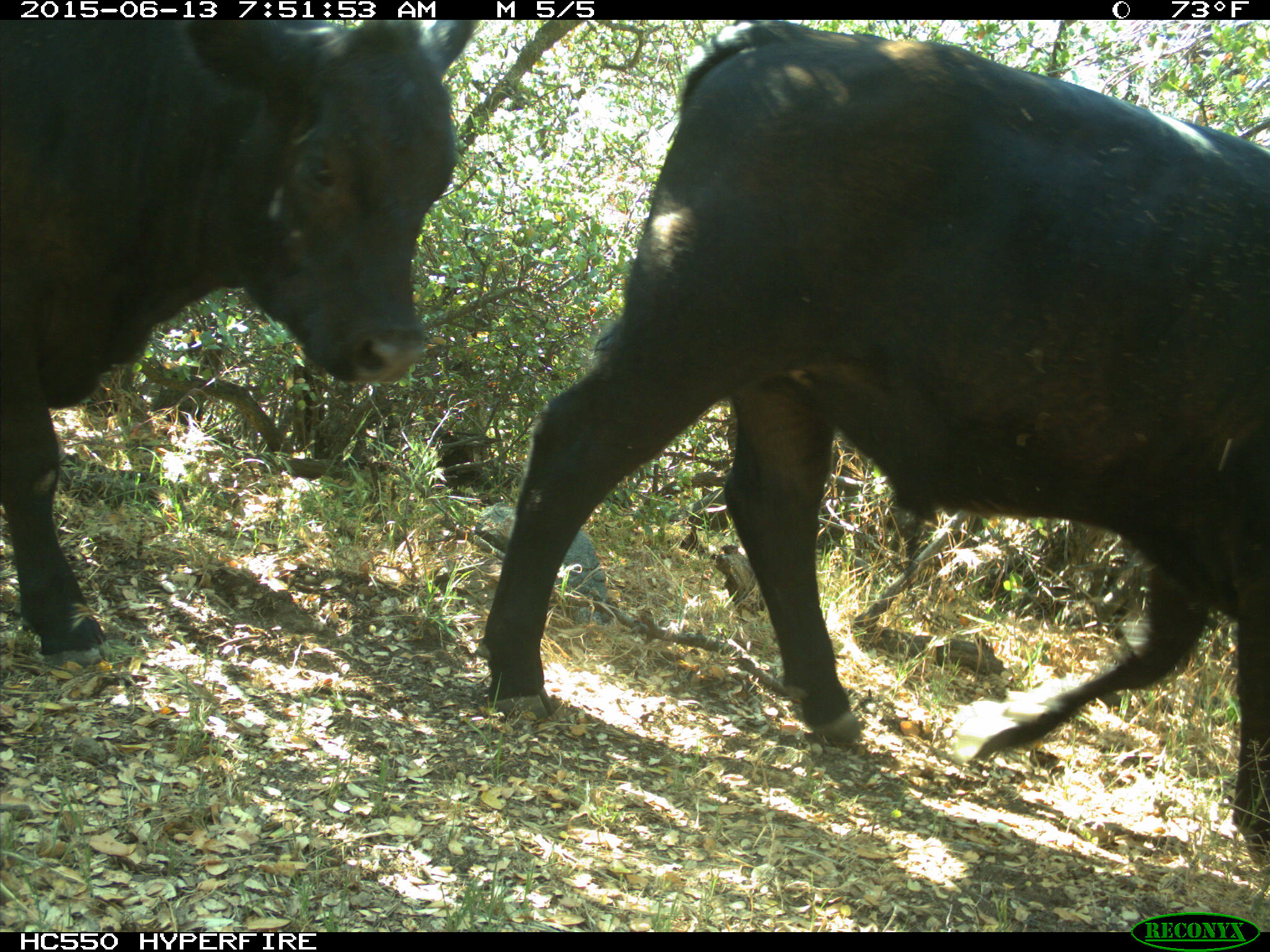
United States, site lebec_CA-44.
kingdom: Animalia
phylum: Chordata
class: Mammalia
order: Artiodactyla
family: Bovidae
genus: Bos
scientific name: Bos taurus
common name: domestic cow